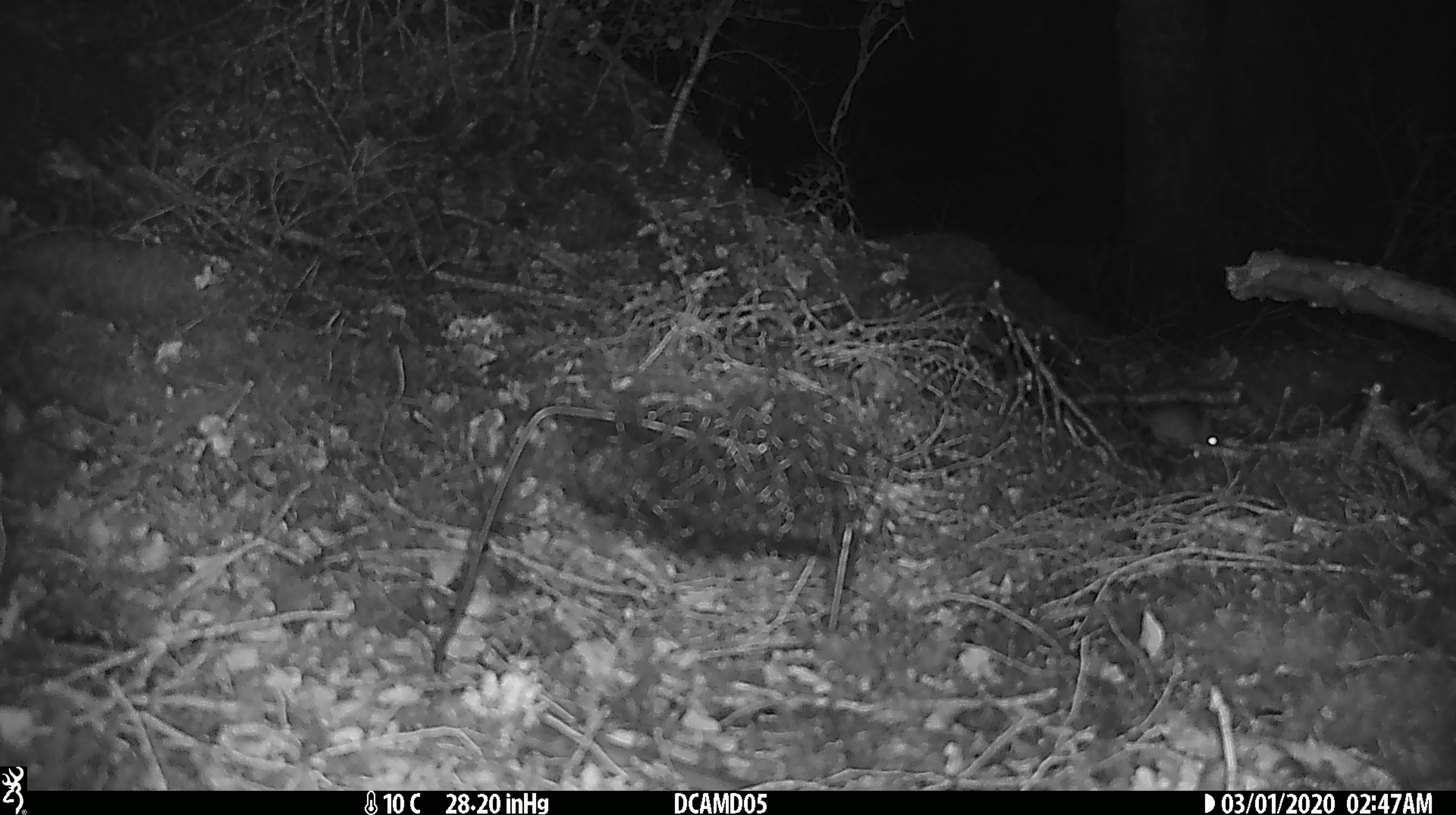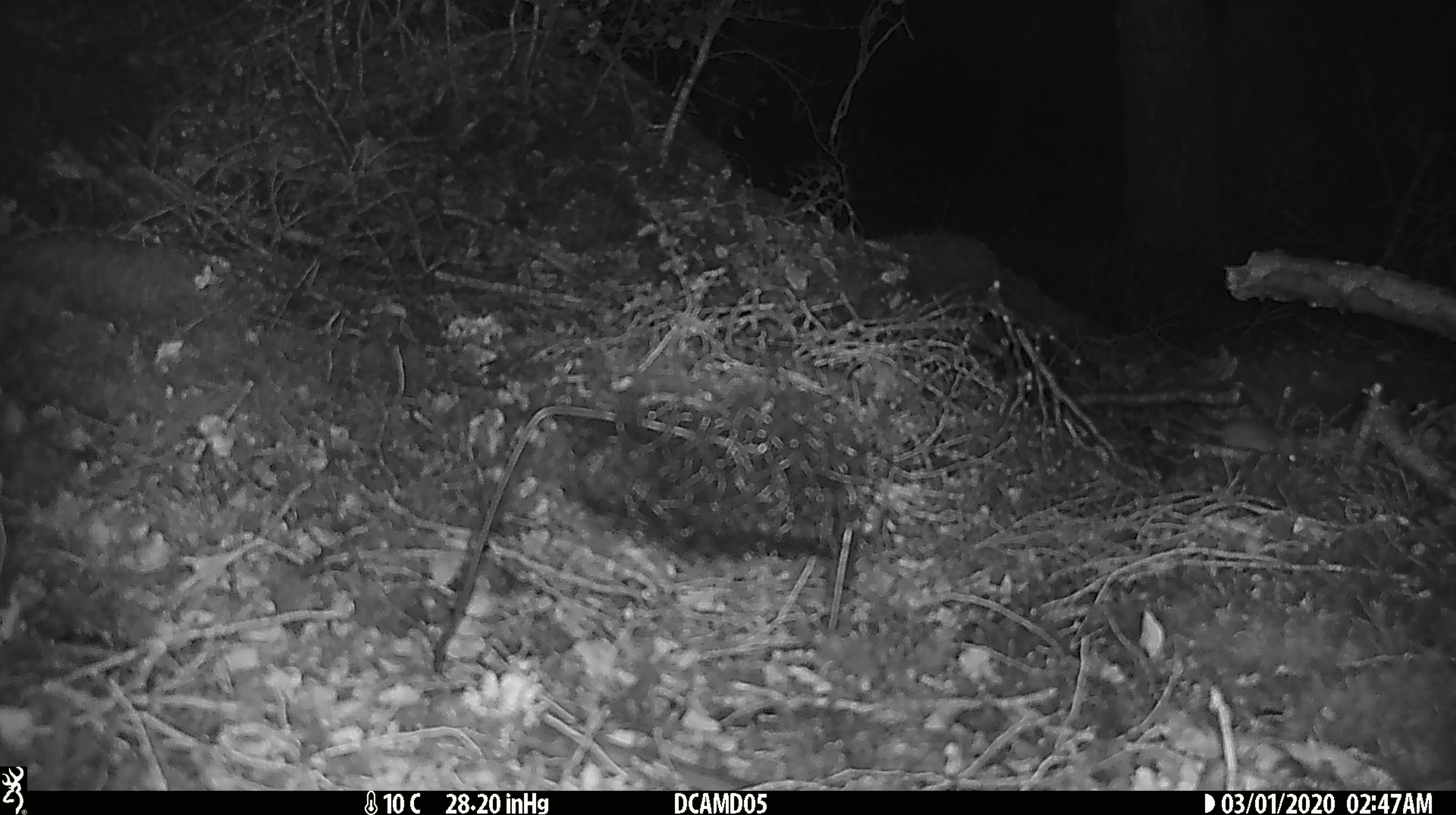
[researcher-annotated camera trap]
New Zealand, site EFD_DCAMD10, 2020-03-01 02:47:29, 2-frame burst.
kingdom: Animalia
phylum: Chordata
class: Mammalia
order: Rodentia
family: Muridae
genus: Mus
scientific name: Mus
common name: mouse